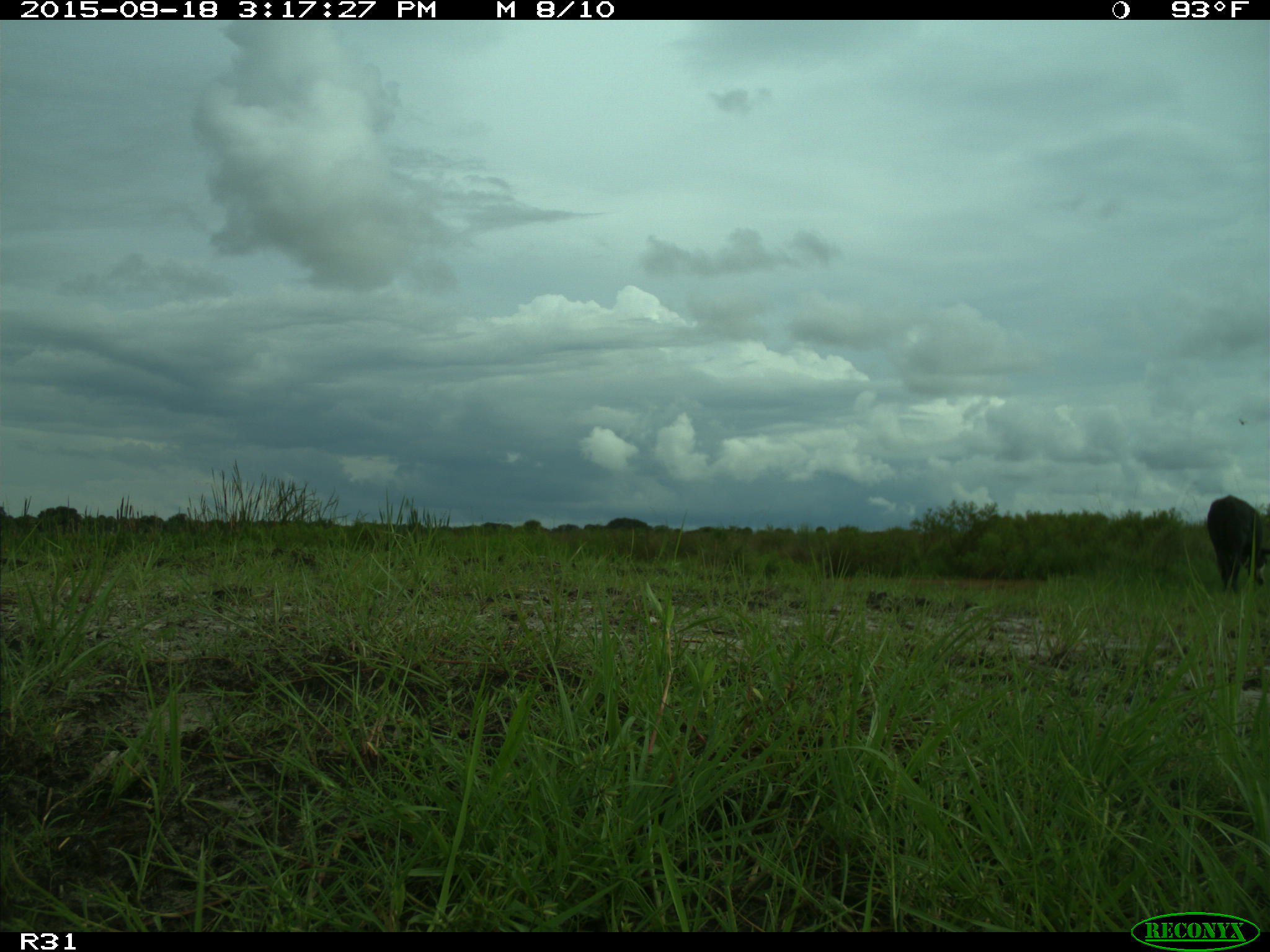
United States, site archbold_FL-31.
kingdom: Animalia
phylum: Chordata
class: Mammalia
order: Artiodactyla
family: Bovidae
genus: Bos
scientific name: Bos taurus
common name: domestic cow